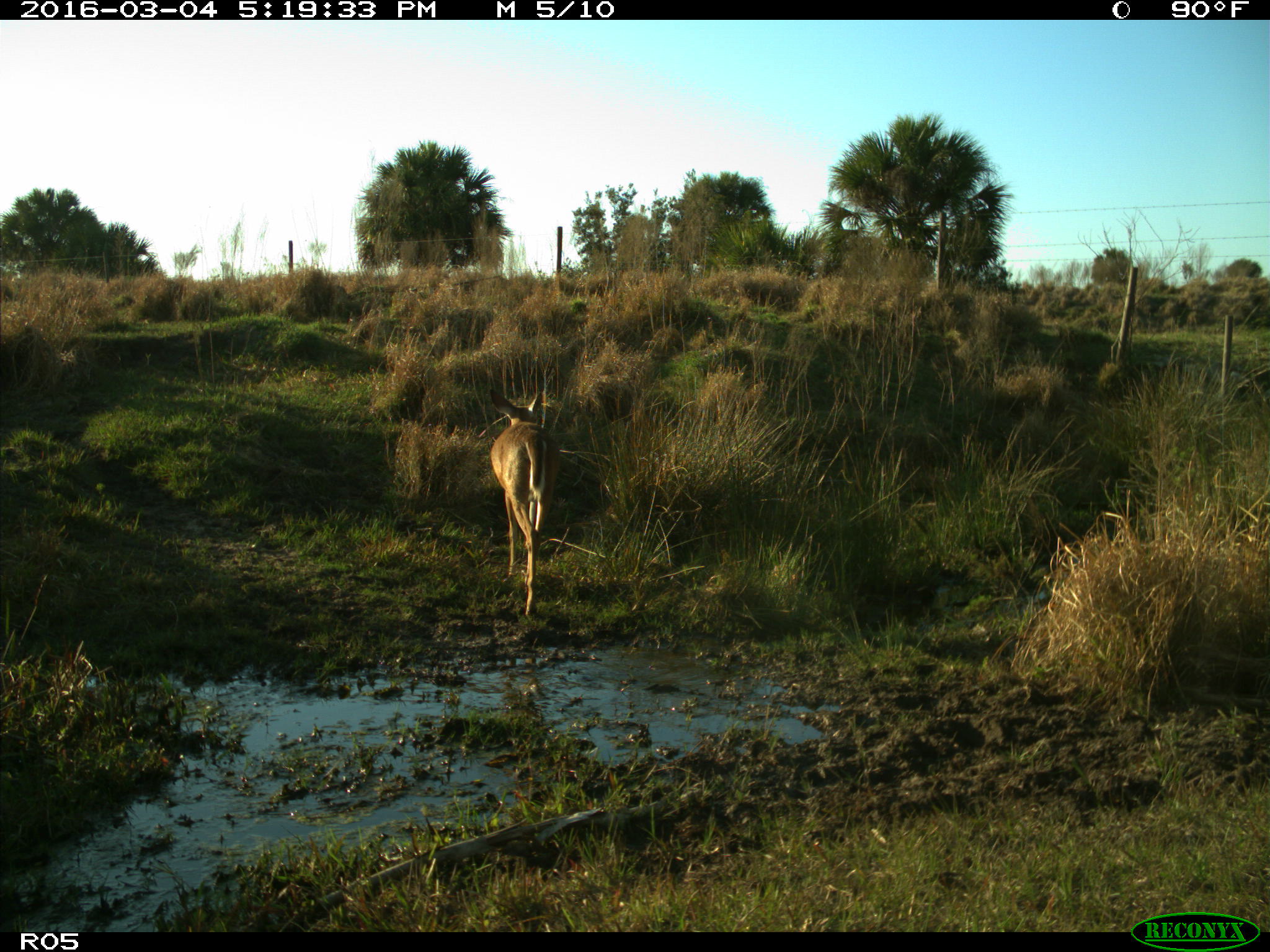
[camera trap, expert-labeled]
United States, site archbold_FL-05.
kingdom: Animalia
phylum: Chordata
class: Mammalia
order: Artiodactyla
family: Cervidae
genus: Odocoileus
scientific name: Odocoileus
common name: deer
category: unidentified deer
Unidentified deer (deer) (Odocoileus).